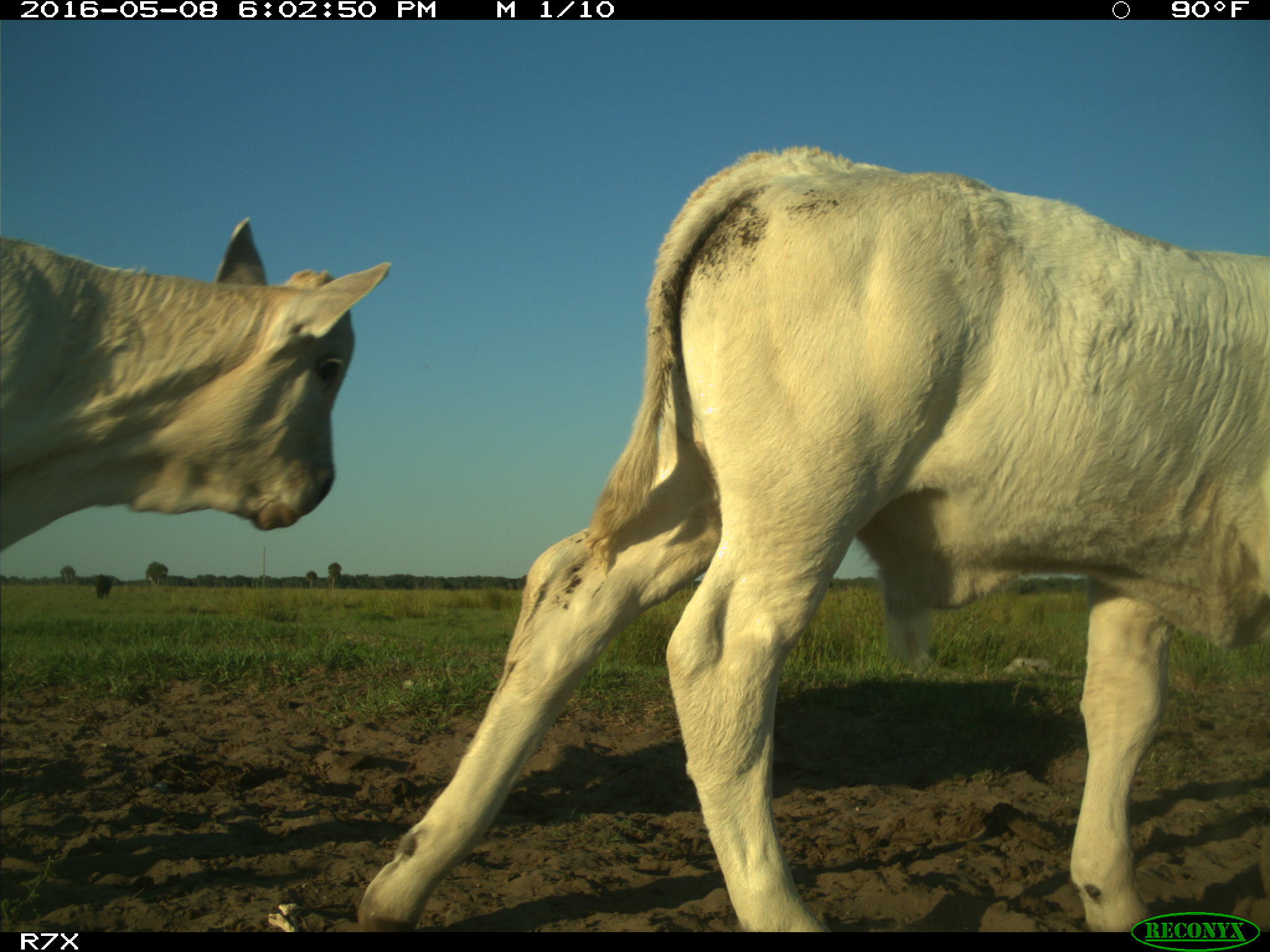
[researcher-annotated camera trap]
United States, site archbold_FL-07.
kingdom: Animalia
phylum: Chordata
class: Mammalia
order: Artiodactyla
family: Bovidae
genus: Bos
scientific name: Bos taurus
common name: domestic cow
Bos taurus (domestic cow).